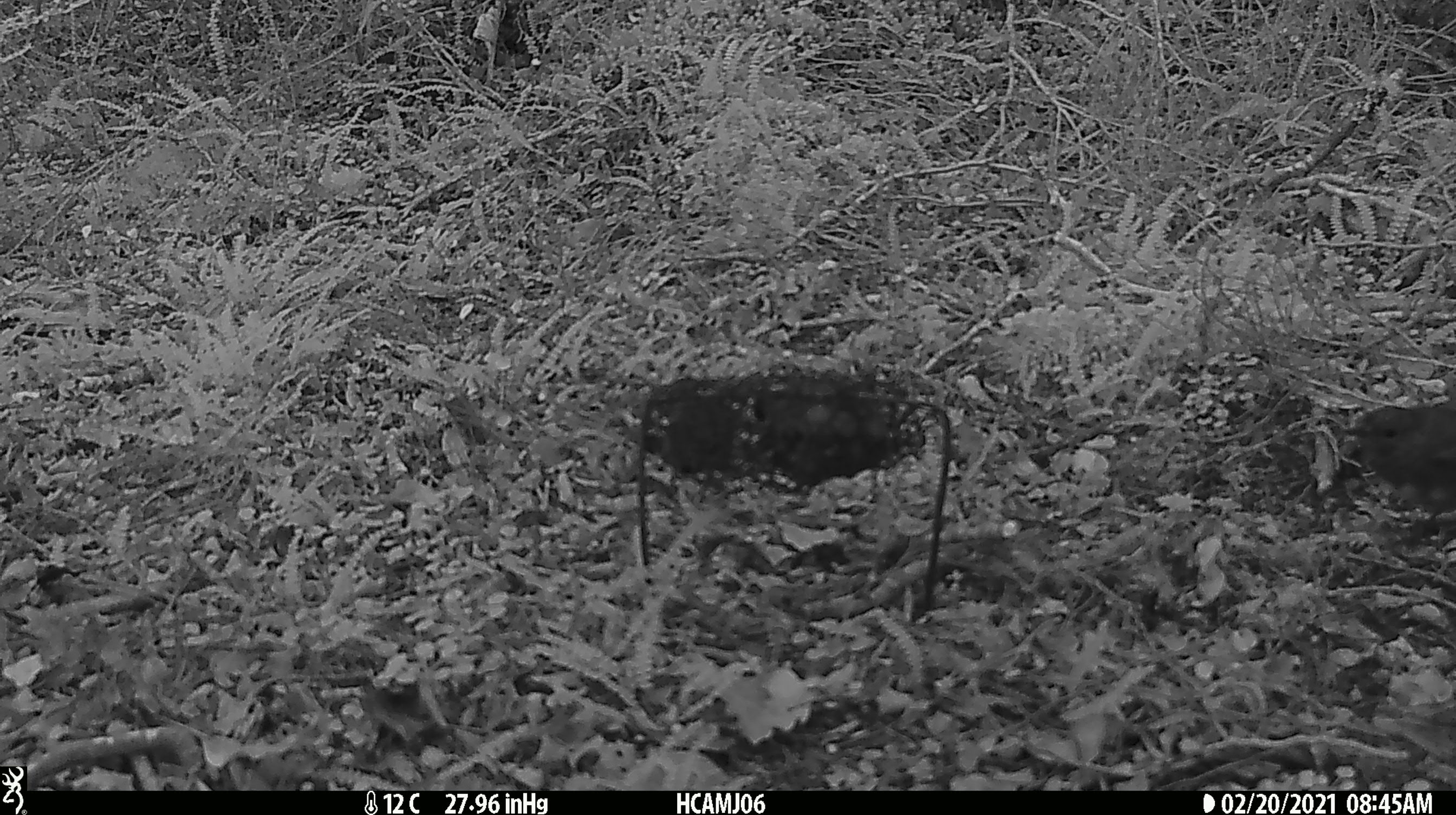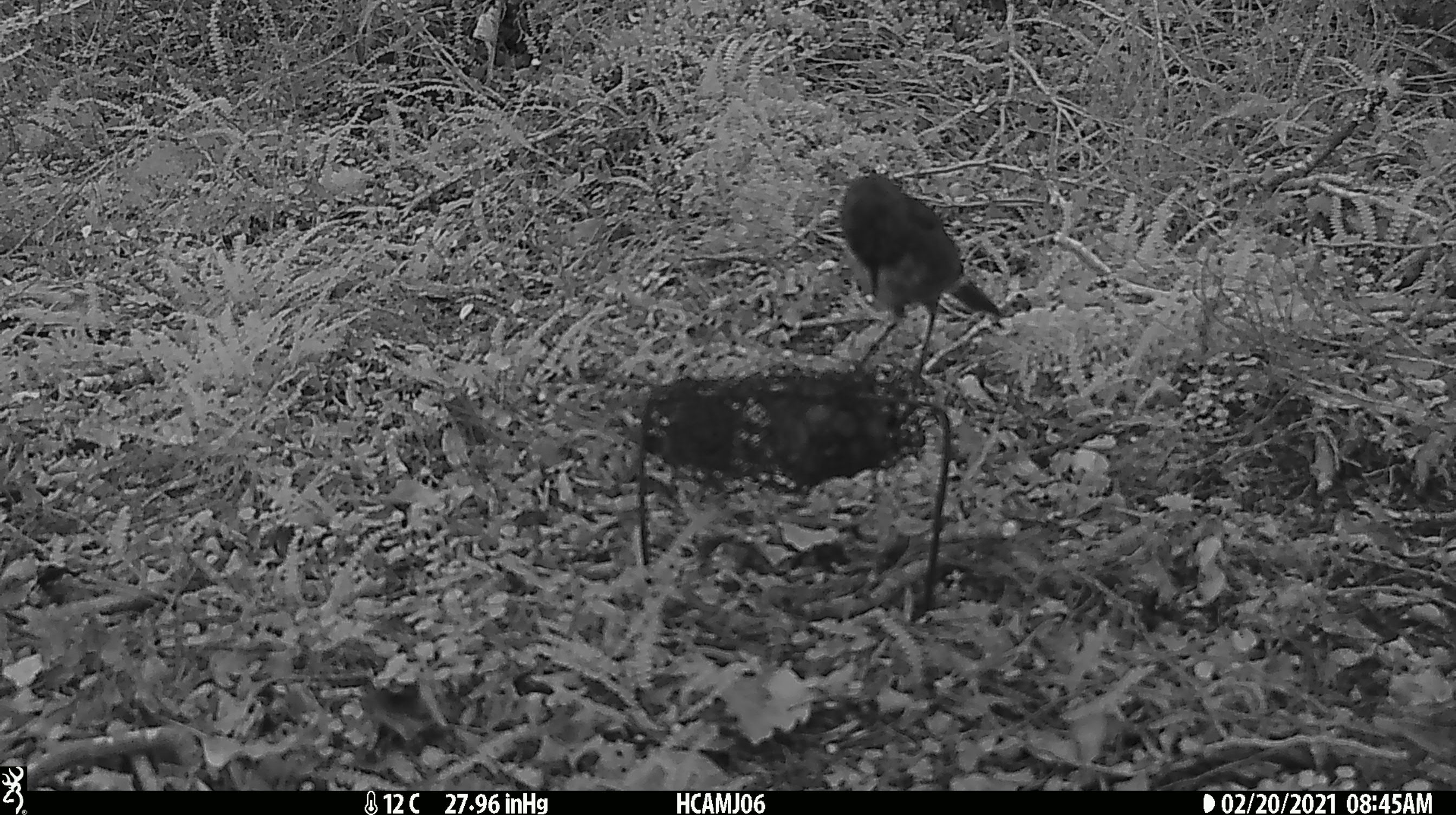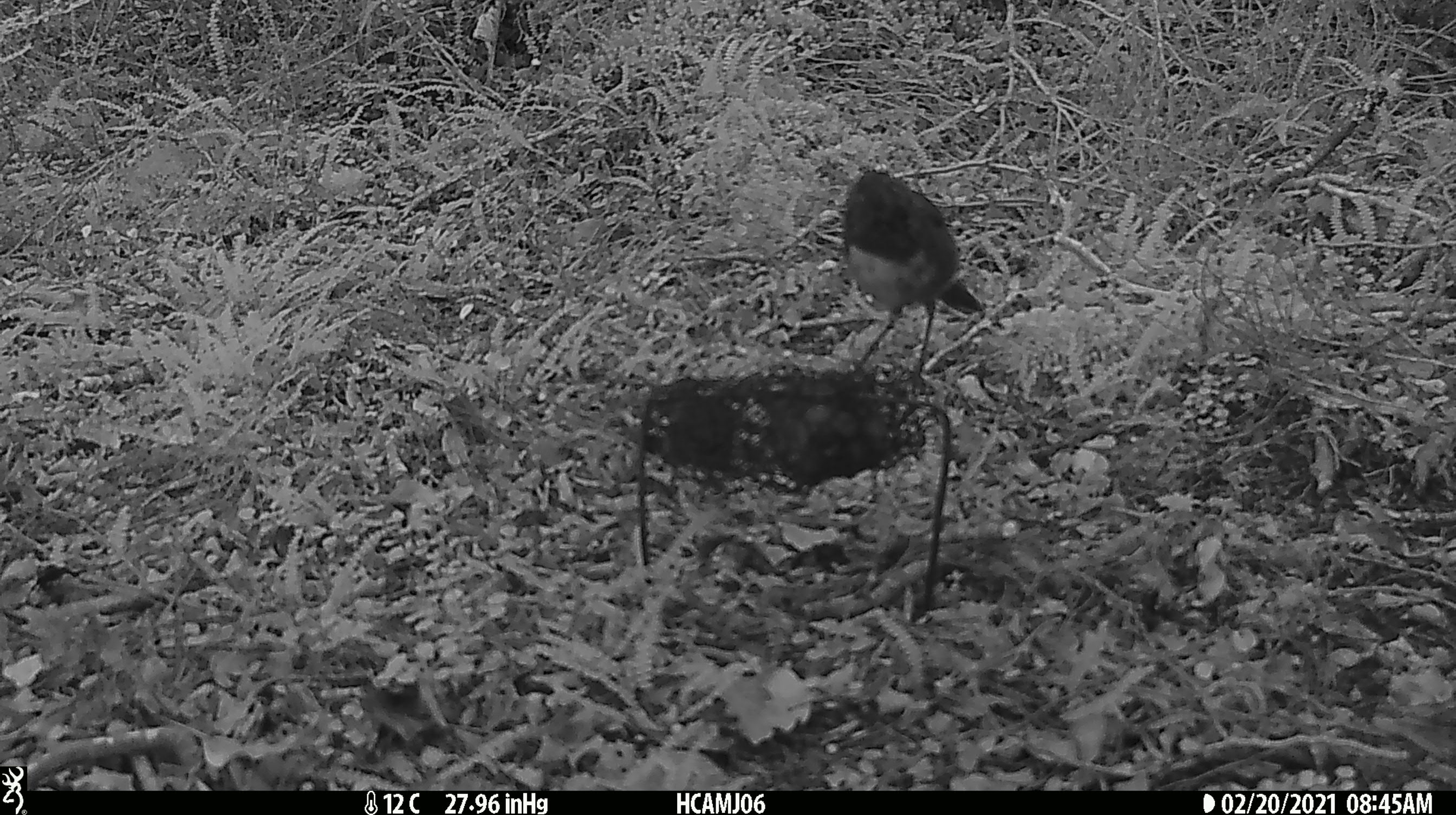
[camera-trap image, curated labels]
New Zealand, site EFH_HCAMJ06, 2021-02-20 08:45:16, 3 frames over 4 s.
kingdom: Animalia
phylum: Chordata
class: Aves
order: Passeriformes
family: Petroicidae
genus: Petroica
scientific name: Petroica australis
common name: new zealand robin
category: robin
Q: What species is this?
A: Robin (new zealand robin) (Petroica australis).